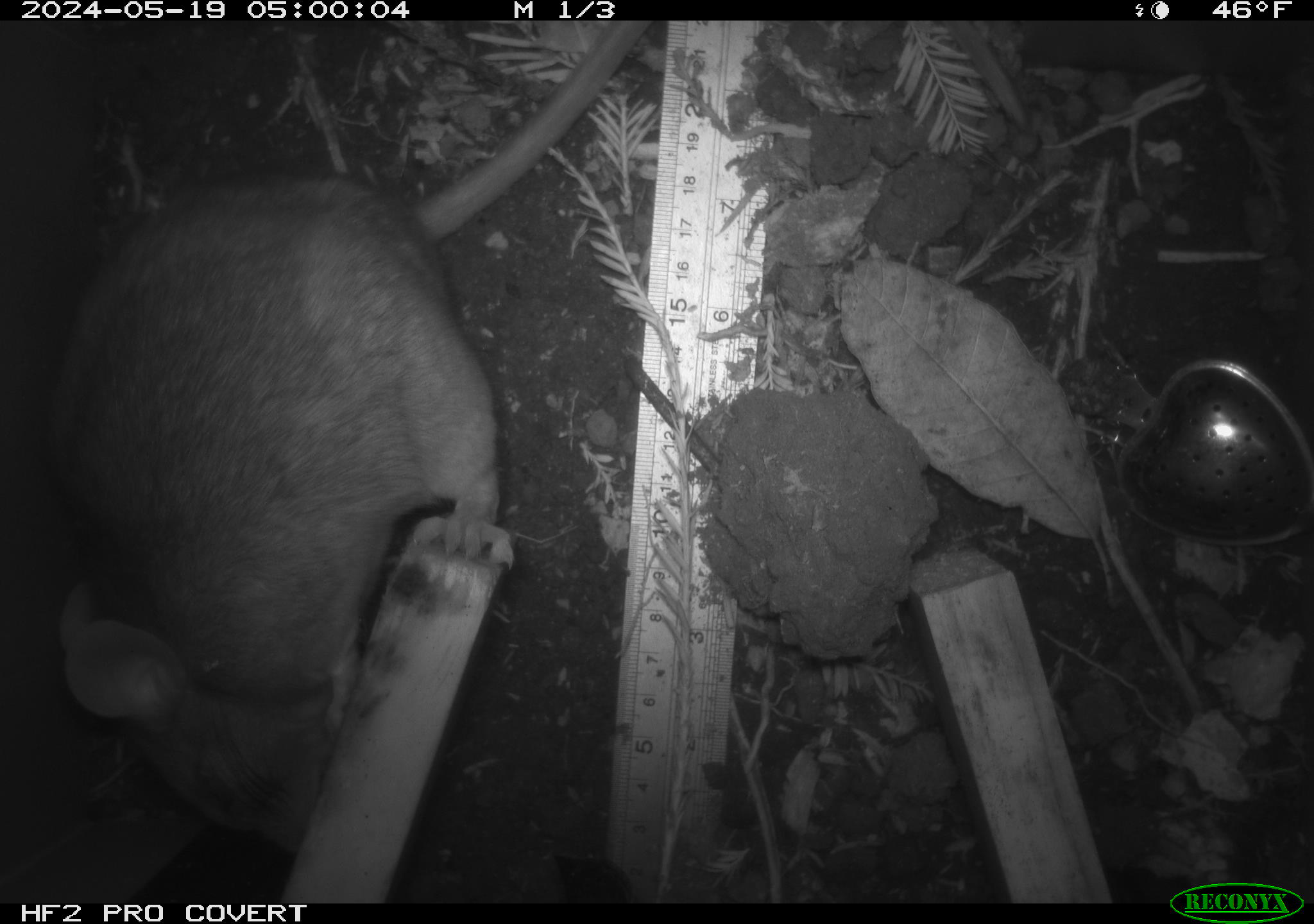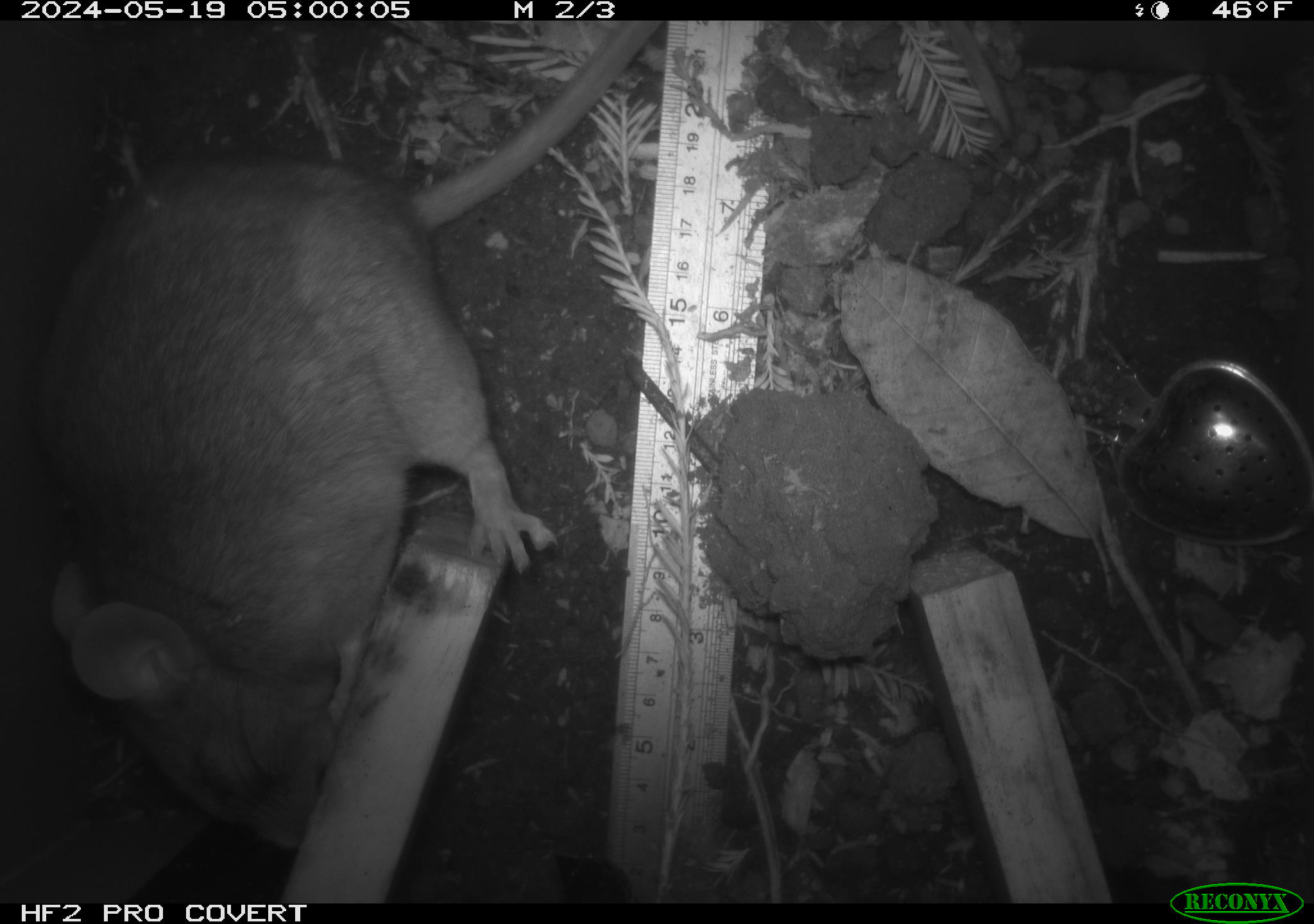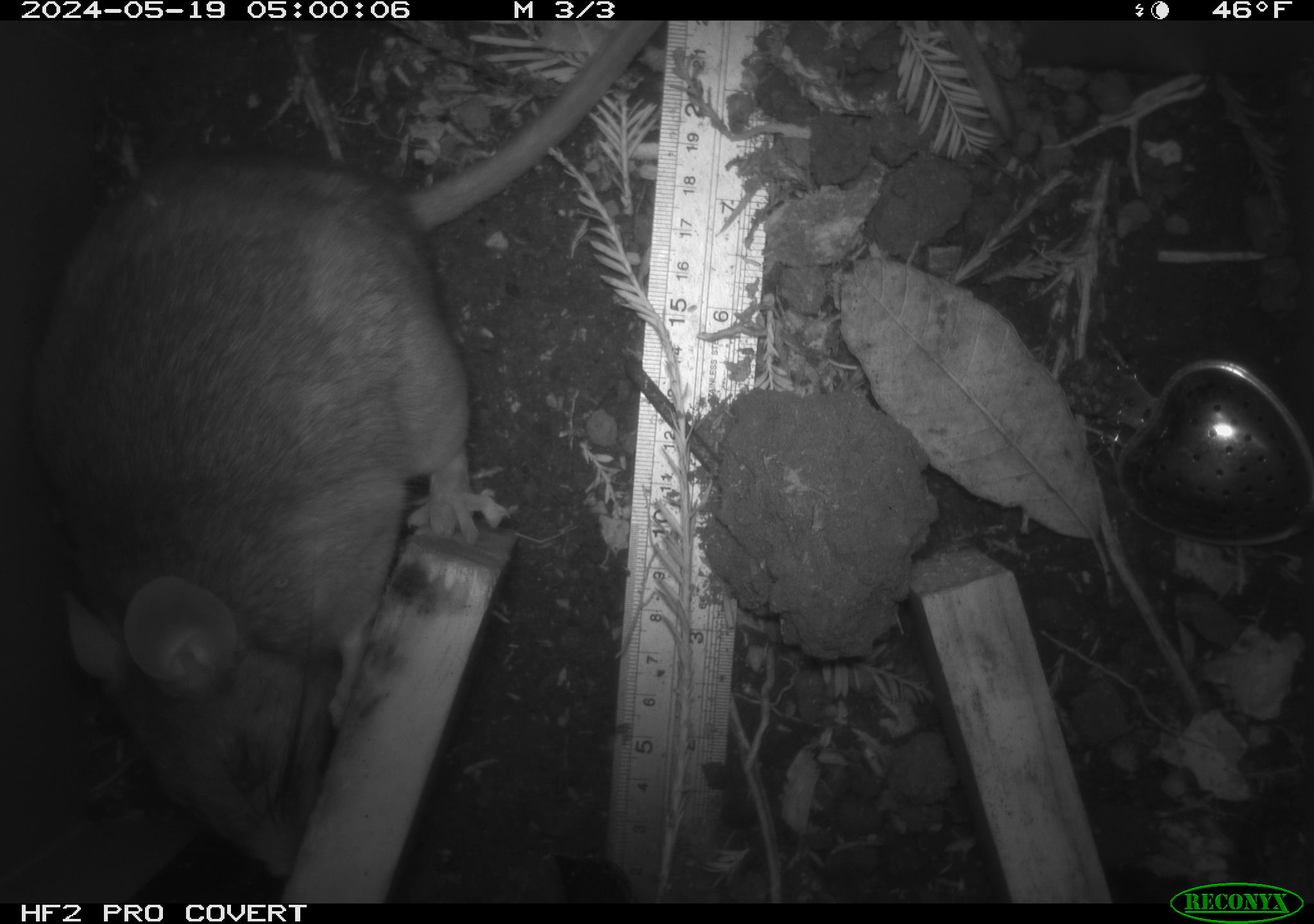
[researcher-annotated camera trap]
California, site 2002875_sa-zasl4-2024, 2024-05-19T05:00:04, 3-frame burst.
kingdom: Animalia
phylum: Chordata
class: Mammalia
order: Rodentia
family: Cricetidae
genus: Neotoma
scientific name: Neotoma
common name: pack rat or woodrat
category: neotoma species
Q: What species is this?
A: Neotoma species (pack rat or woodrat) (Neotoma).